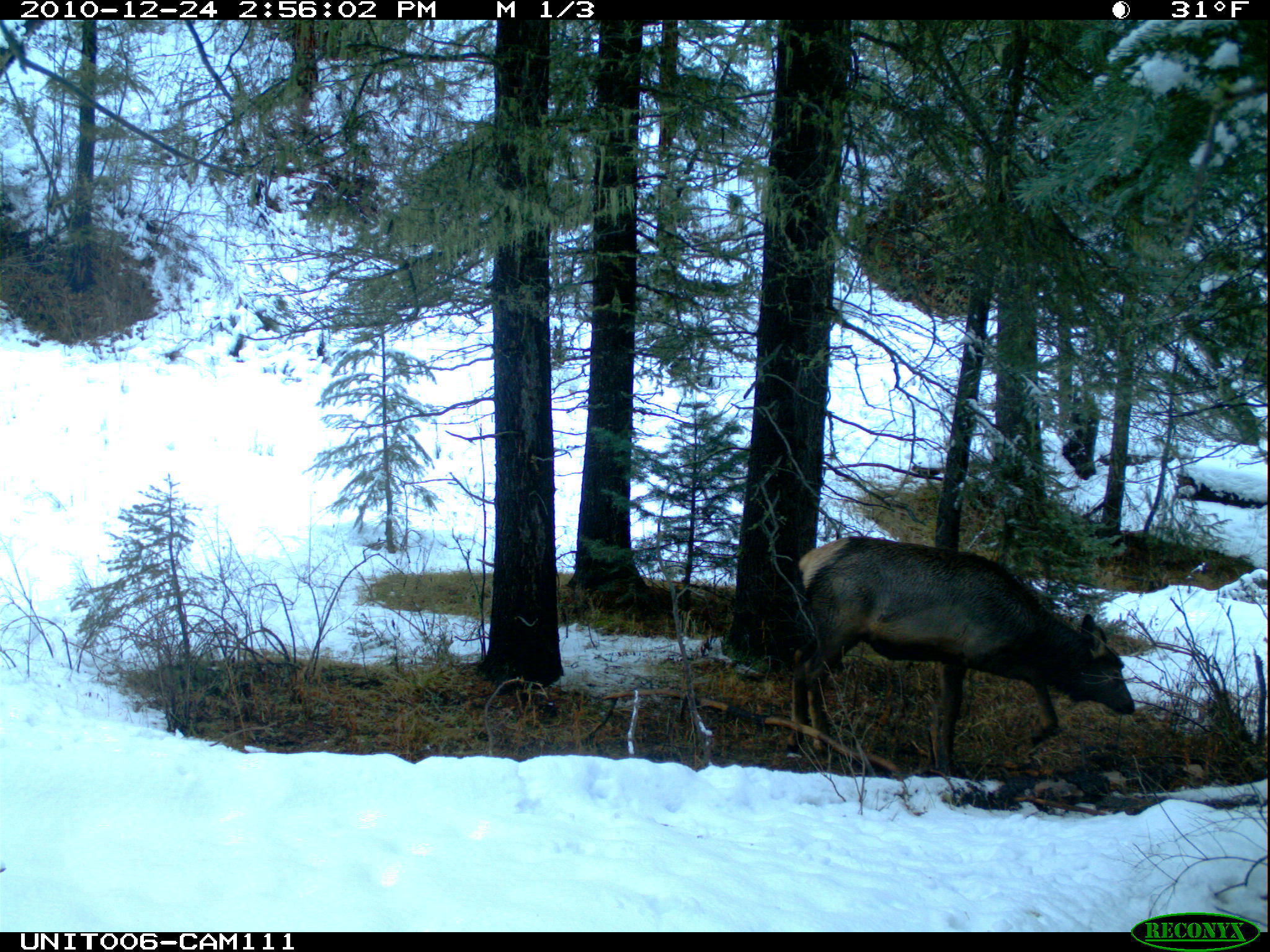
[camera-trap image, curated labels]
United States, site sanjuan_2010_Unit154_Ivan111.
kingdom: Animalia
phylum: Chordata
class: Mammalia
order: Artiodactyla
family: Cervidae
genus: Cervus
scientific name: Cervus elaphus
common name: red deer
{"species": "Cervus elaphus (red deer)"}